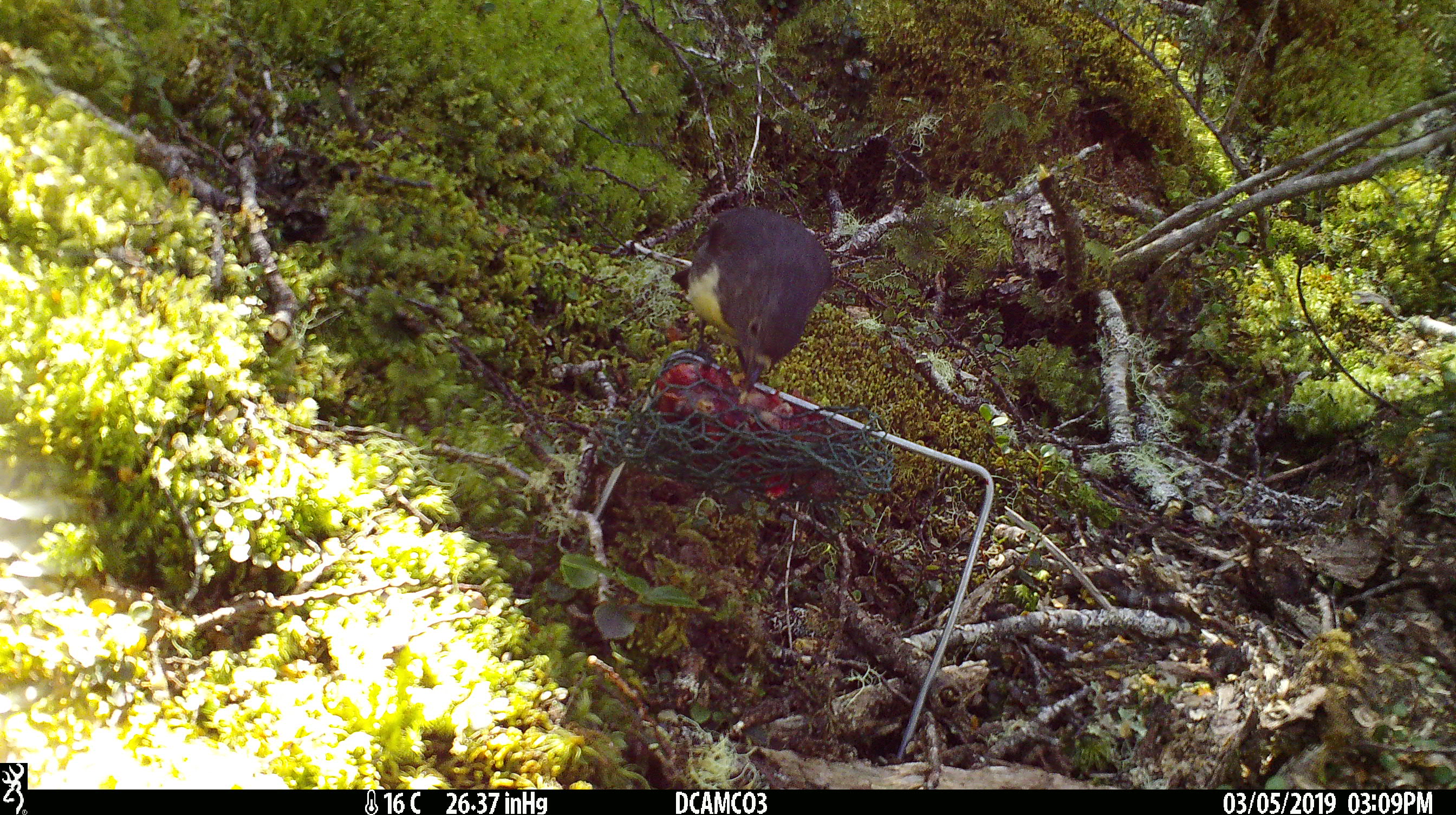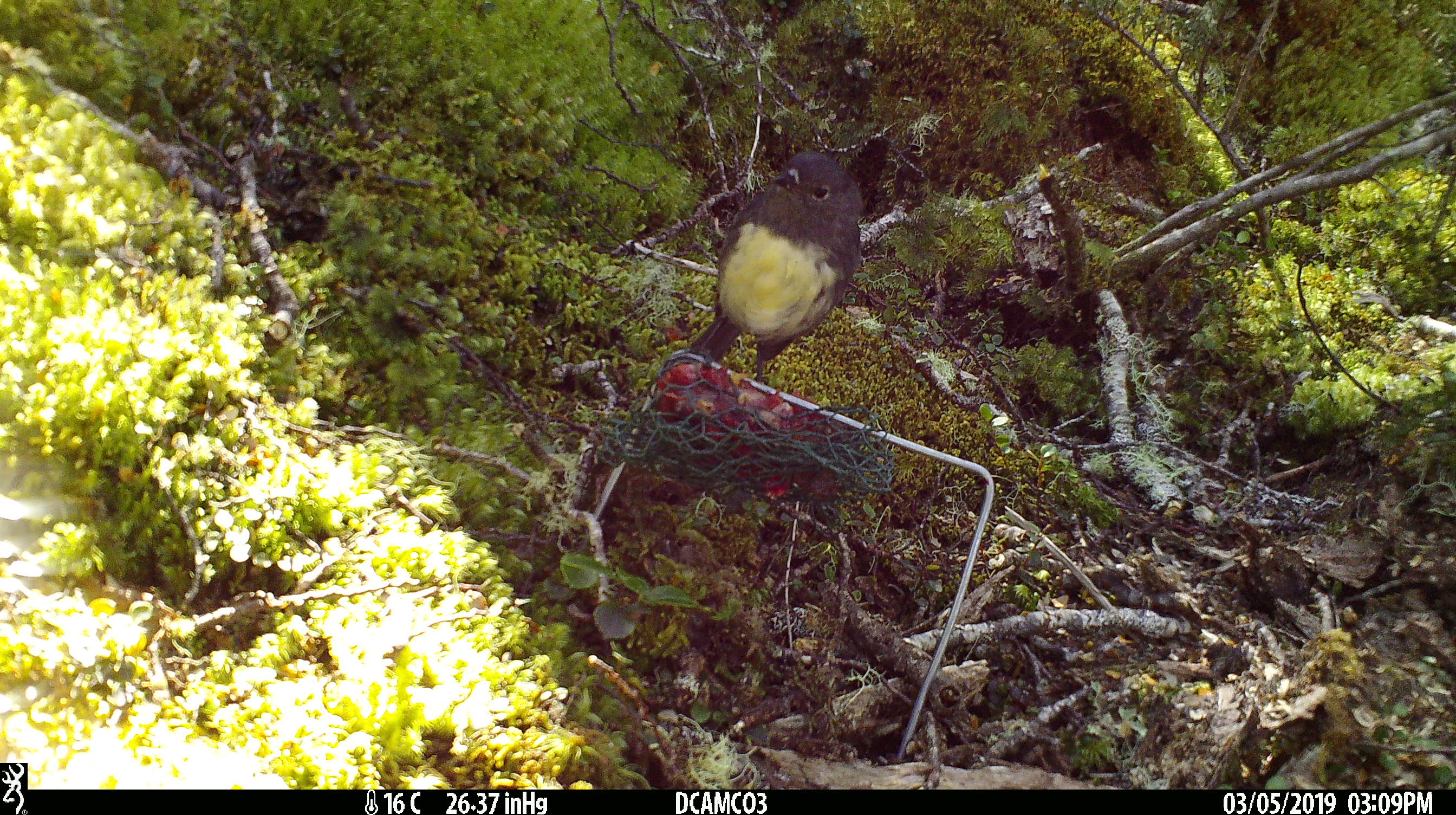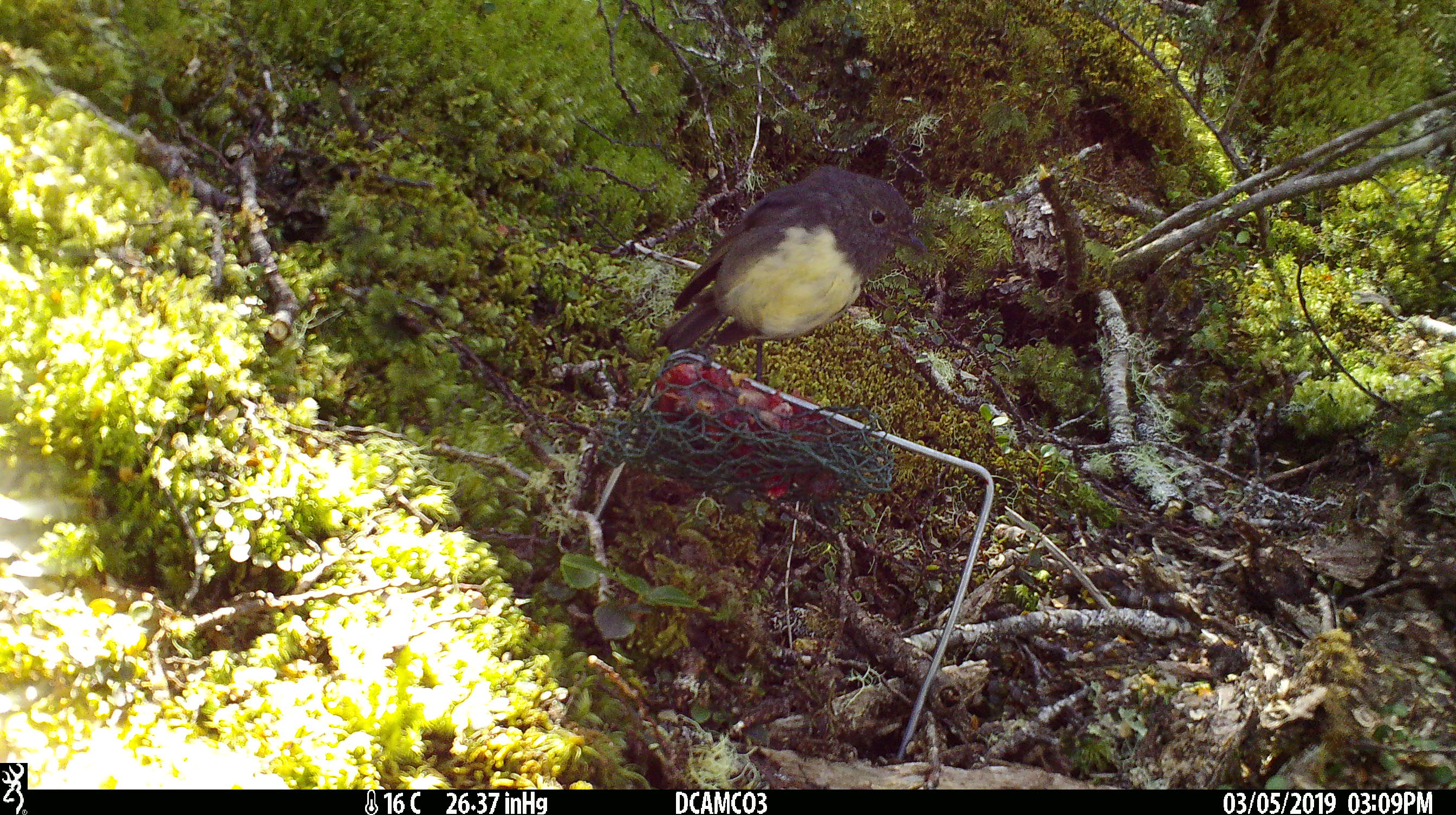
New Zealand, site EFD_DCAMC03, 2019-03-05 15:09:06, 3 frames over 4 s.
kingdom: Animalia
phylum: Chordata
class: Aves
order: Passeriformes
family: Petroicidae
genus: Petroica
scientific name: Petroica australis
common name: new zealand robin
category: robin